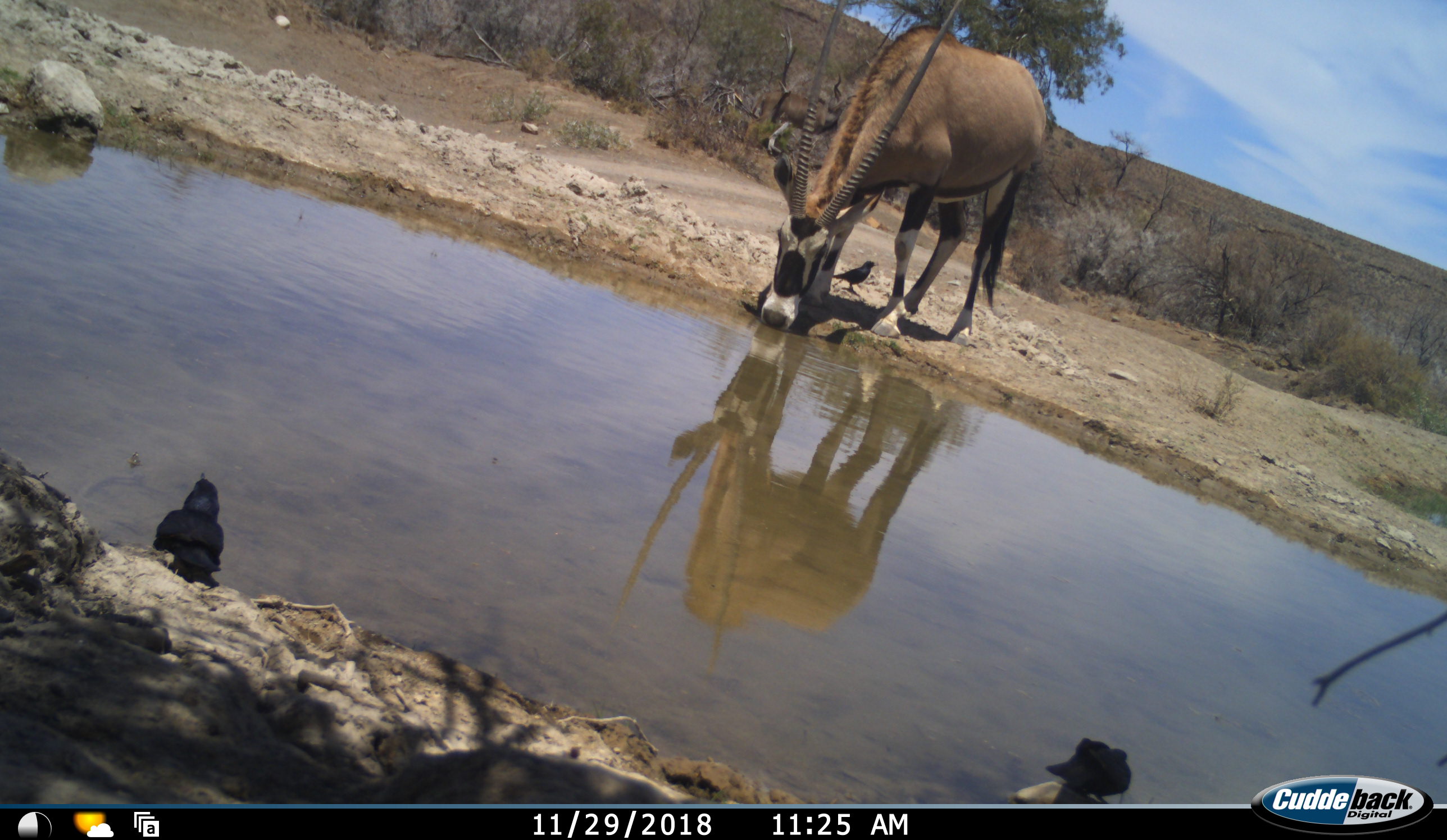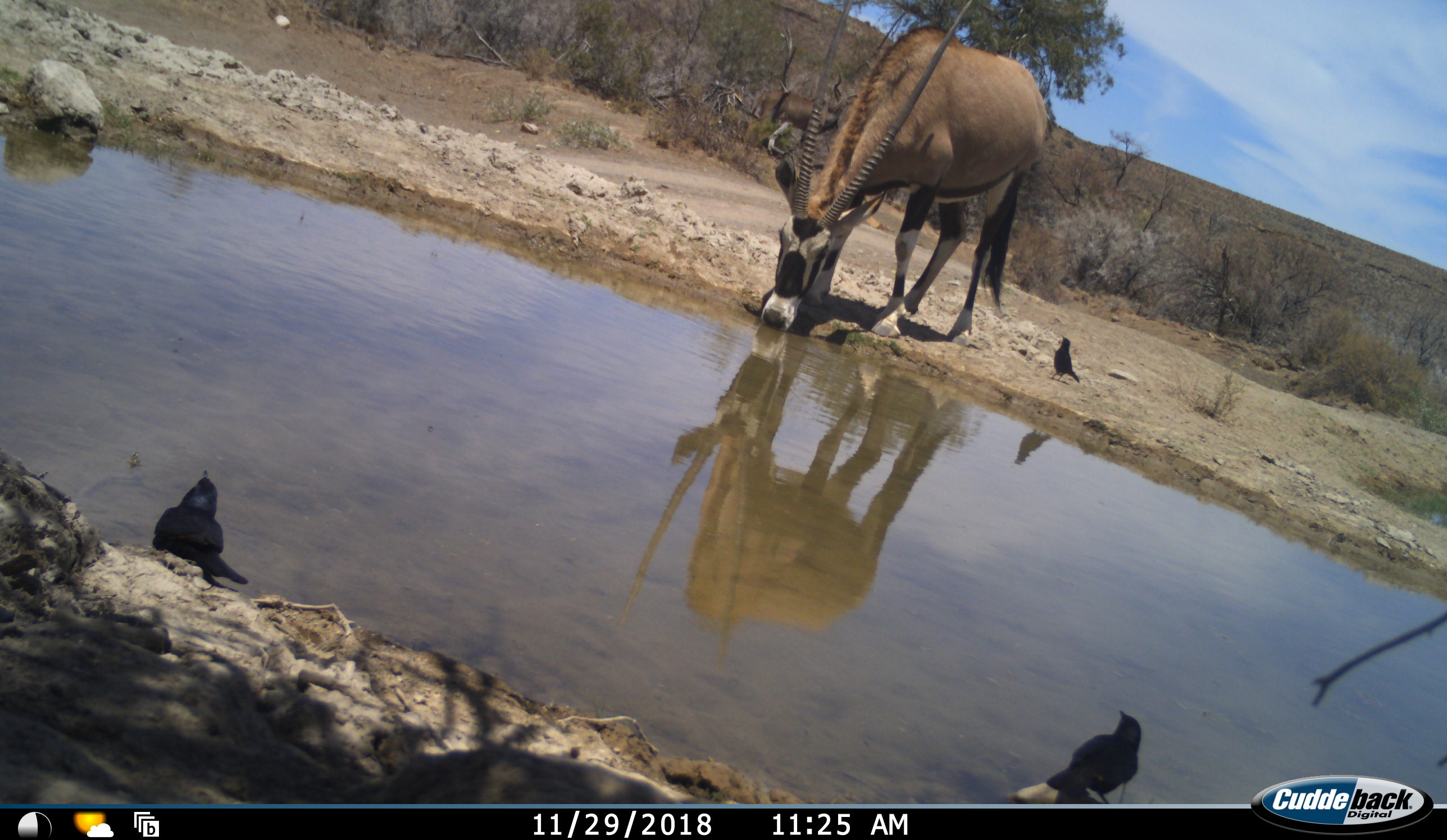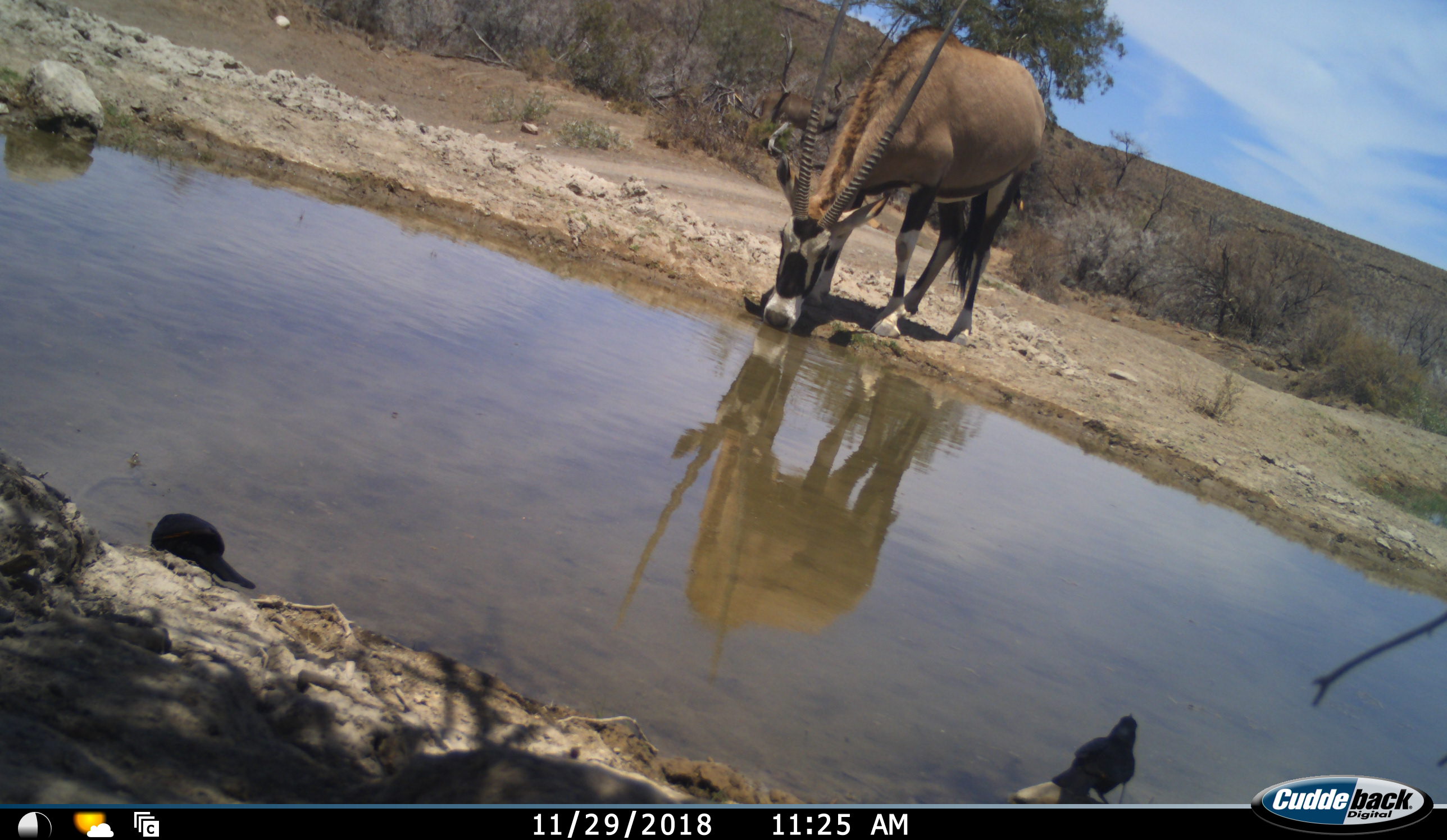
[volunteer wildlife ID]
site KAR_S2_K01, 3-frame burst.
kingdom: Animalia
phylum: Chordata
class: Aves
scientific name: Aves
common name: bird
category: birdother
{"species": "birdother (bird) (Aves)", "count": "3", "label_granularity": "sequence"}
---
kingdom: Animalia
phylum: Chordata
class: Mammalia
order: Artiodactyla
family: Bovidae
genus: Oryx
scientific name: Oryx gazella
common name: gemsbok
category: oryx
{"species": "oryx (gemsbok) (Oryx gazella)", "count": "1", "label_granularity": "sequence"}